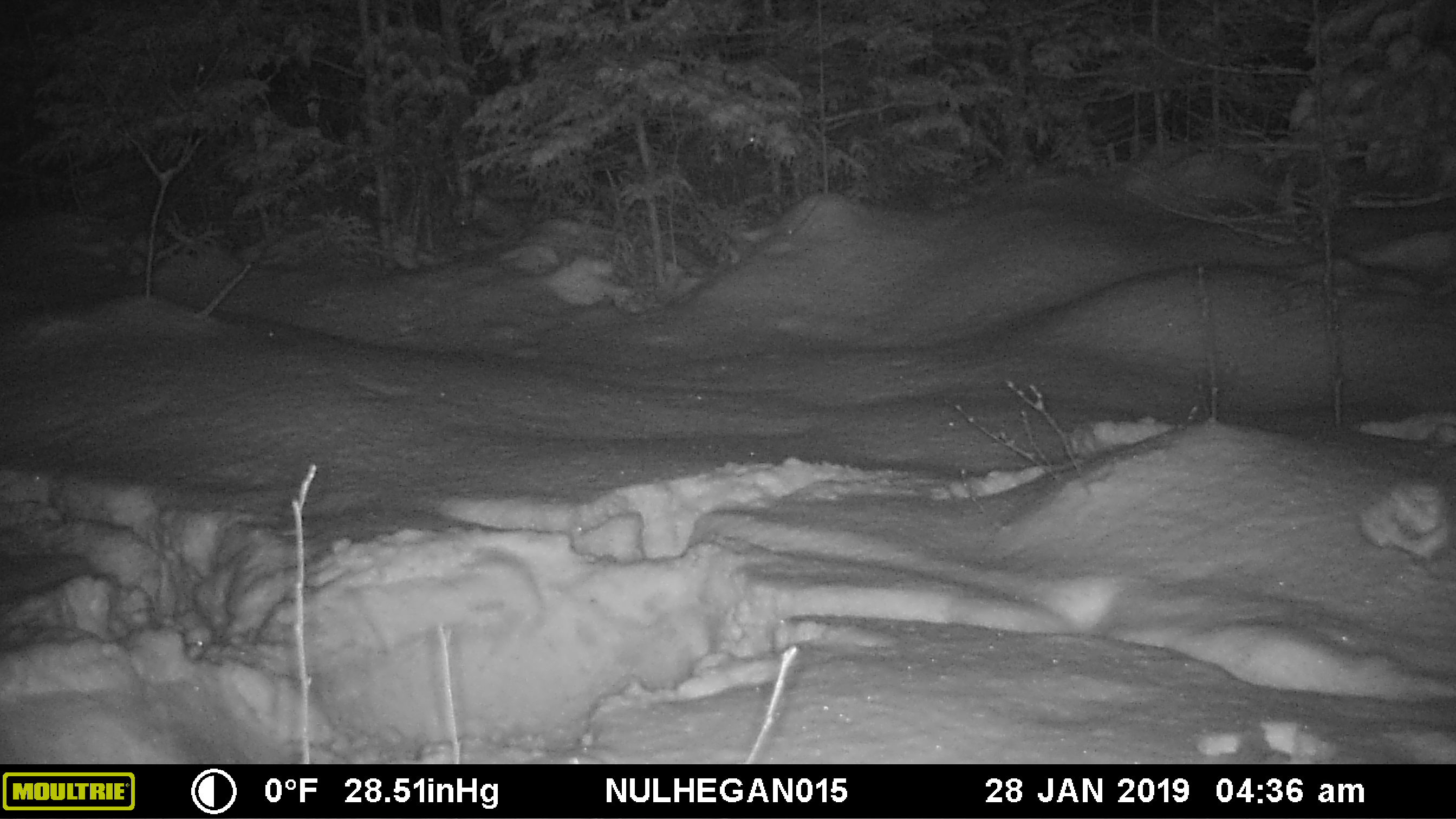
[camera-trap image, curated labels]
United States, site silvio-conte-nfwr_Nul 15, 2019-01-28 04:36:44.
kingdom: Animalia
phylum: Chordata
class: Mammalia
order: Artiodactyla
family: Cervidae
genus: Alces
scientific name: Alces alces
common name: moose